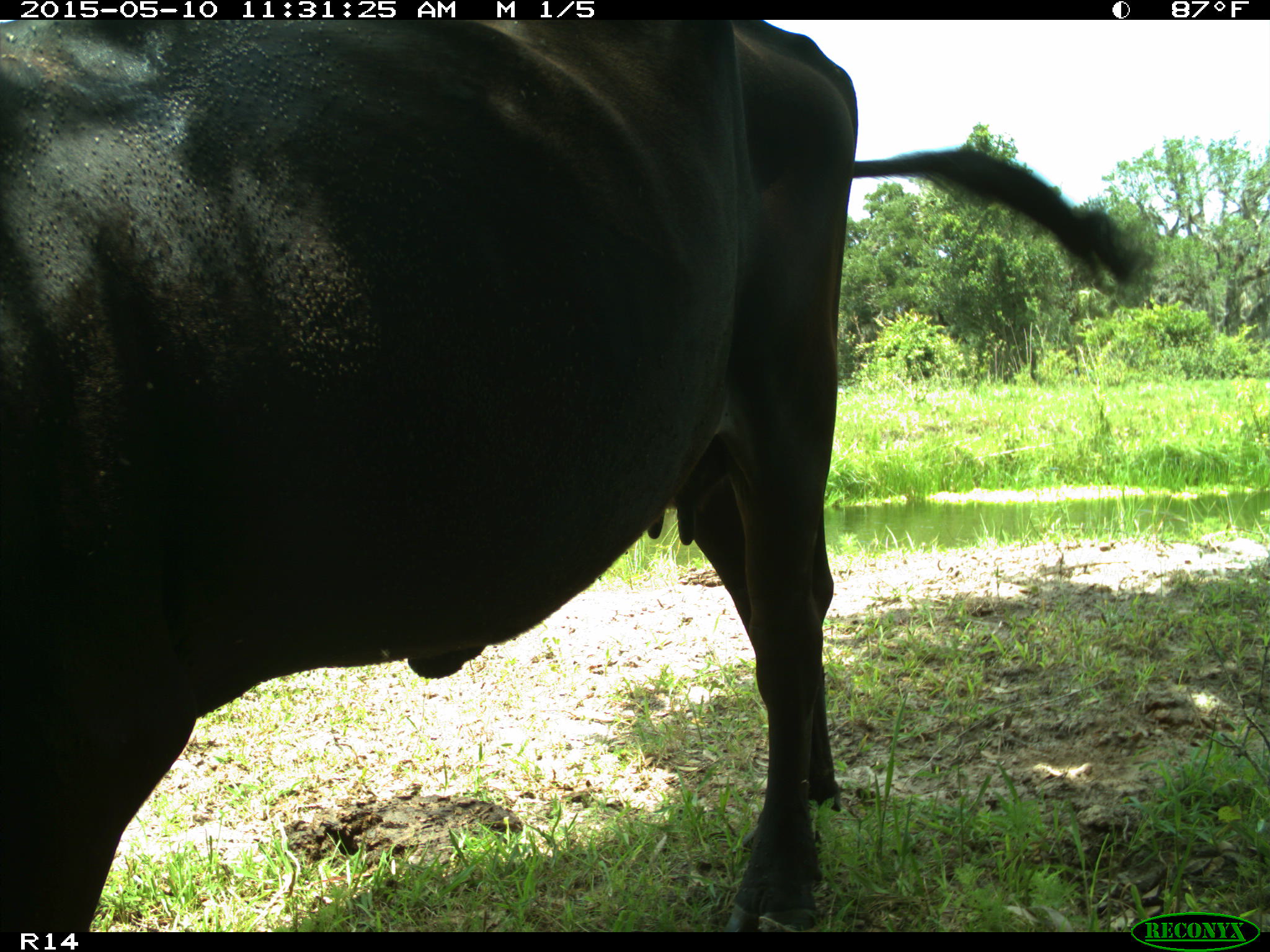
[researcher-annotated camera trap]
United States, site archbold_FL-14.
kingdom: Animalia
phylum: Chordata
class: Mammalia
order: Artiodactyla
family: Bovidae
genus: Bos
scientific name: Bos taurus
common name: domestic cow